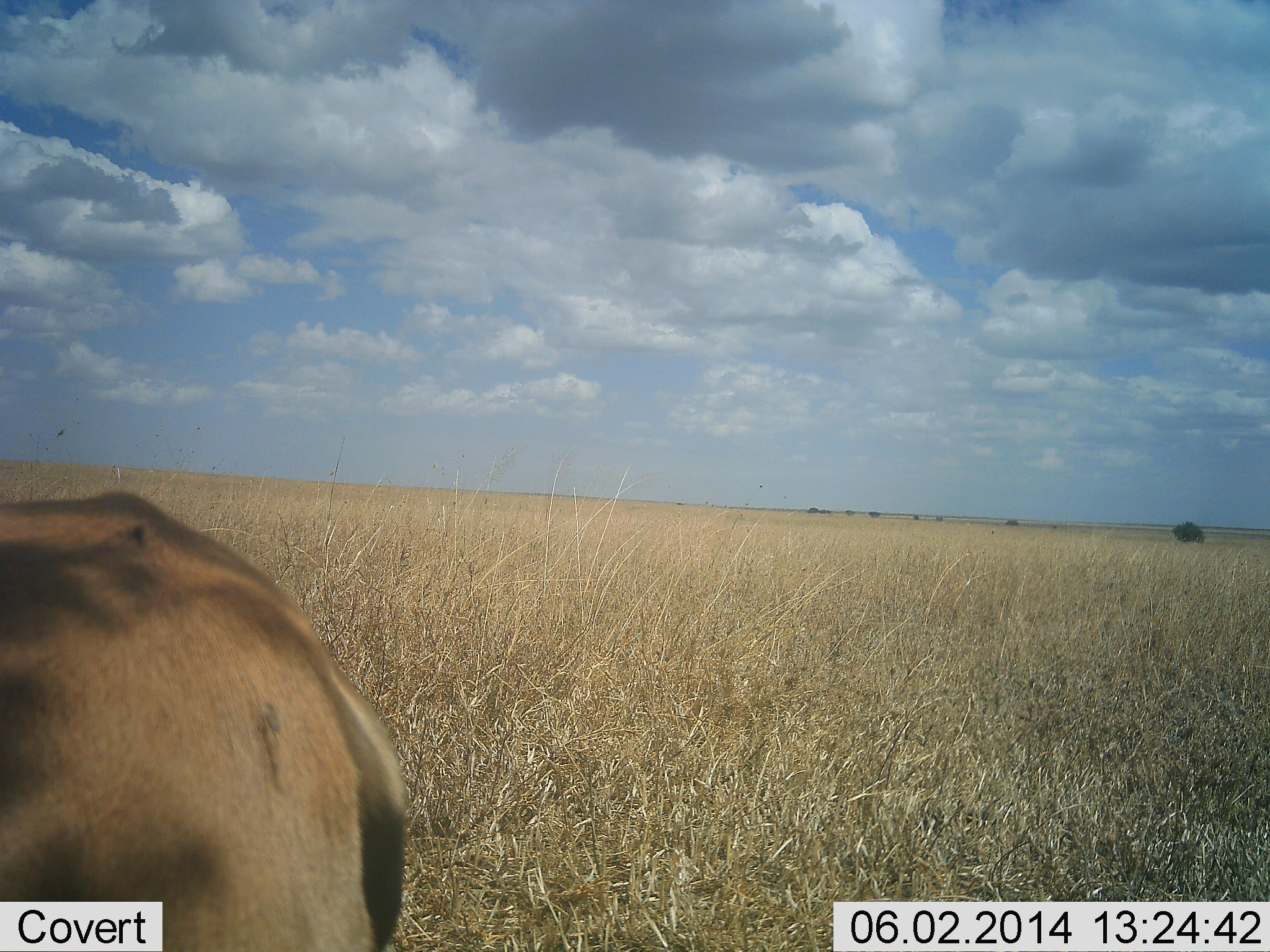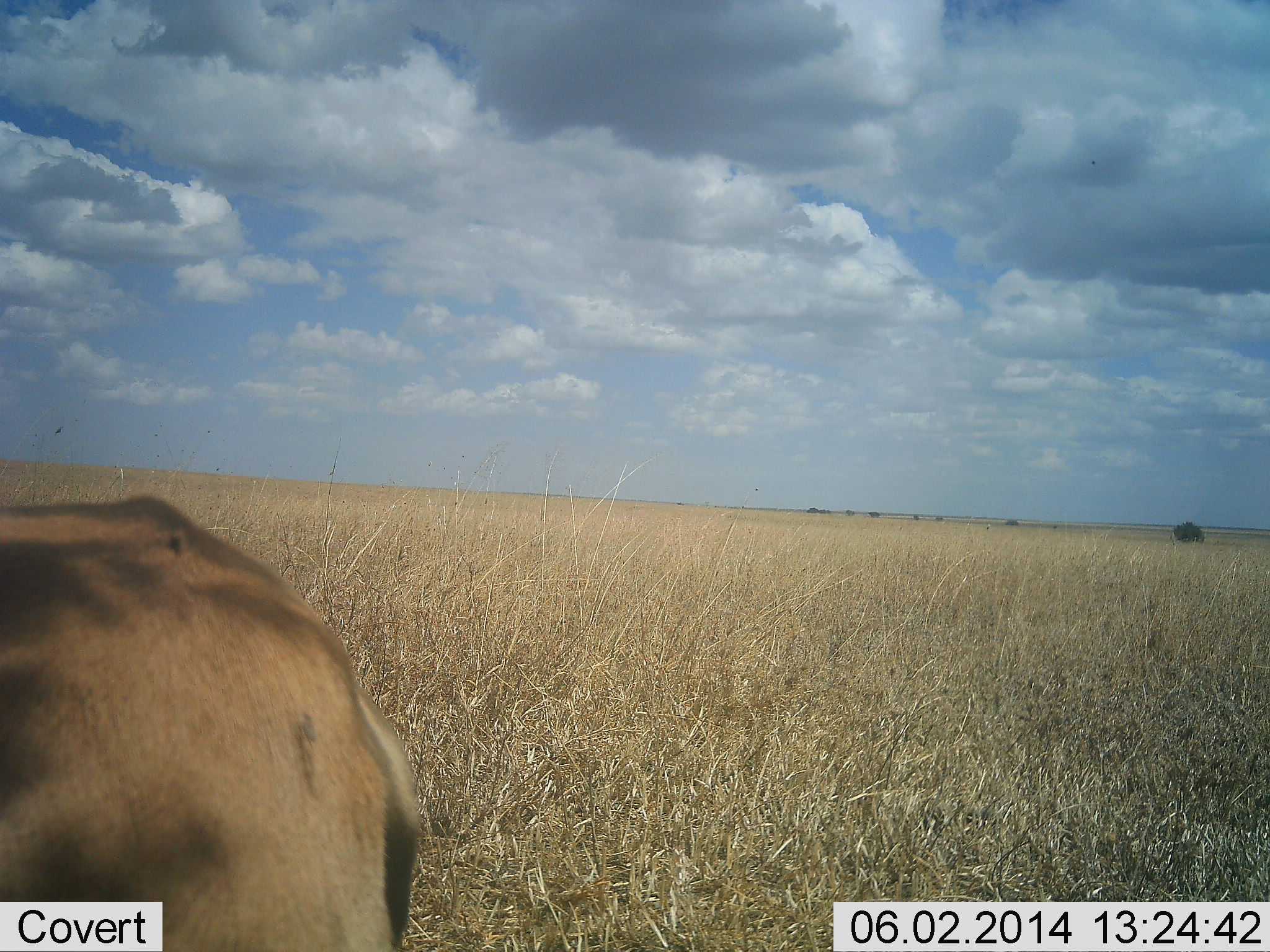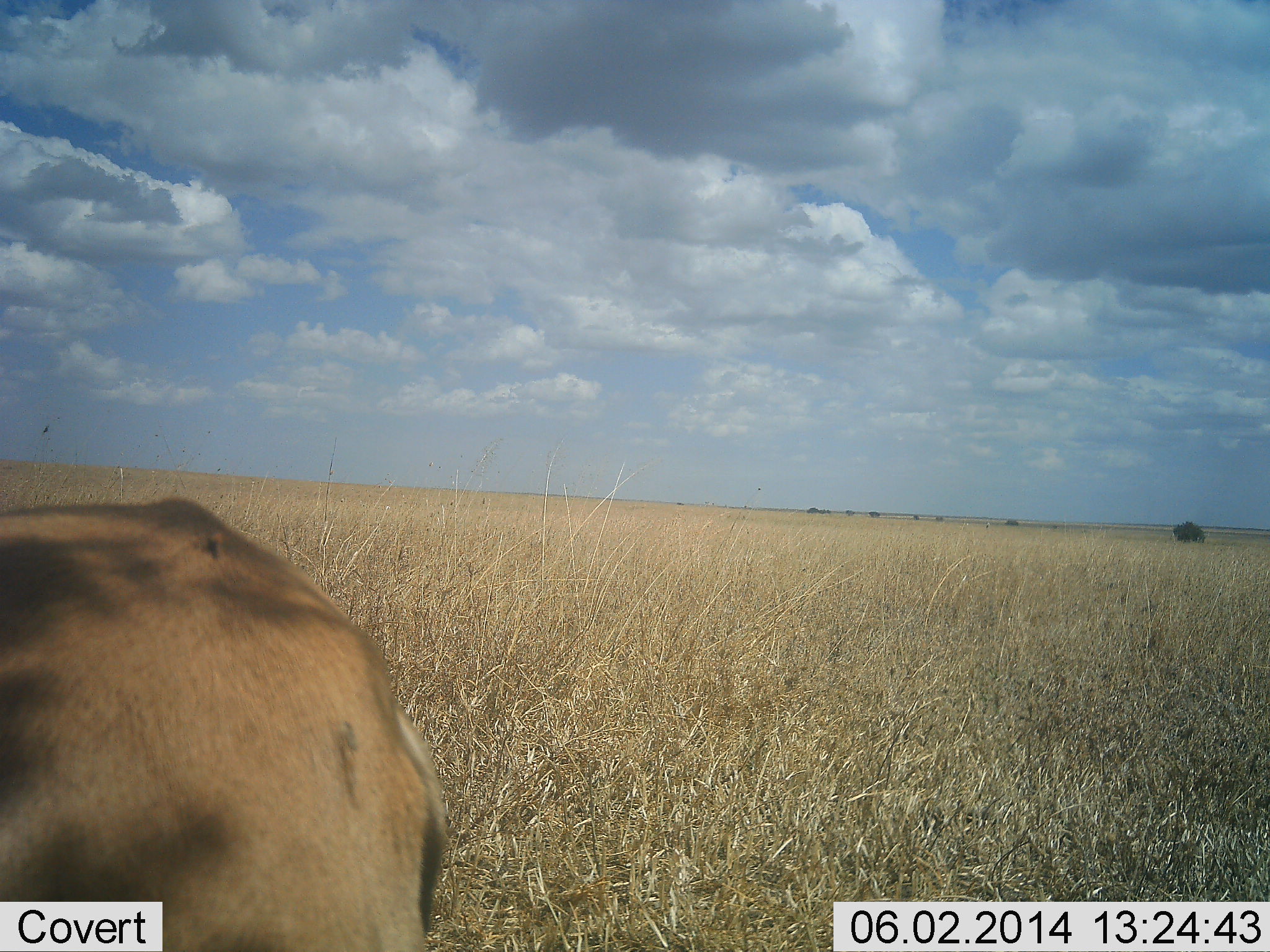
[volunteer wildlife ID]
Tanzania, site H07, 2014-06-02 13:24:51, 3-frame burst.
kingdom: Animalia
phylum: Chordata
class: Mammalia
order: Artiodactyla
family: Bovidae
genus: Eudorcas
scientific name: Eudorcas thomsonii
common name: thomson's gazelle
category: gazellethomsons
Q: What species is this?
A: Gazellethomsons (thomson's gazelle) (Eudorcas thomsonii).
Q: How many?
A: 1.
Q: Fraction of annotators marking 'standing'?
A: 100%.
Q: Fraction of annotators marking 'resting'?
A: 0%.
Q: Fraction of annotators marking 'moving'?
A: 0%.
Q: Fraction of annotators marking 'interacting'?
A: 0%.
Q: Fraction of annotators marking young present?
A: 0%.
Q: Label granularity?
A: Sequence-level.